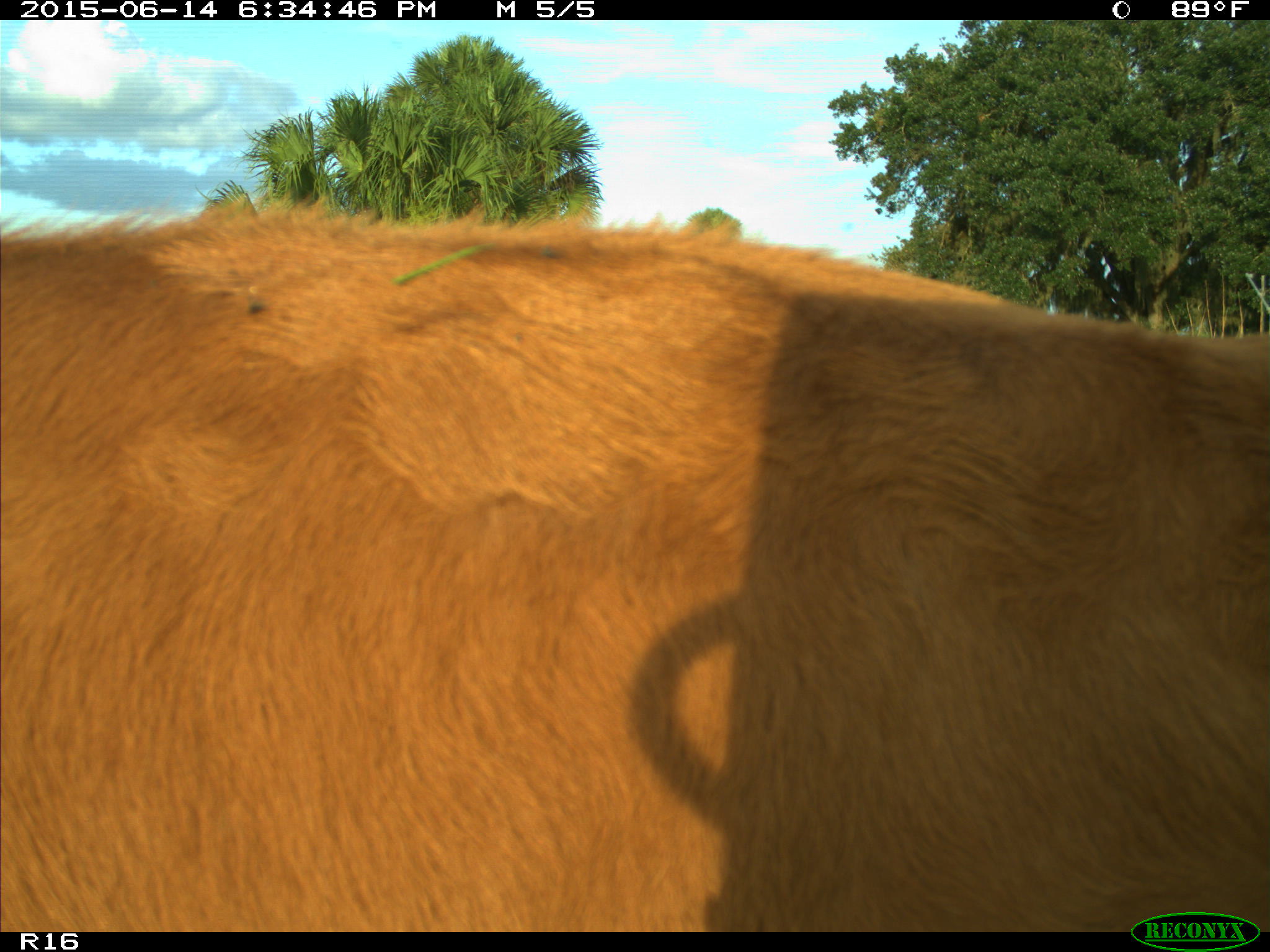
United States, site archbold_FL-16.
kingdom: Animalia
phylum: Chordata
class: Mammalia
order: Artiodactyla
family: Bovidae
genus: Bos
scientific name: Bos taurus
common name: domestic cow